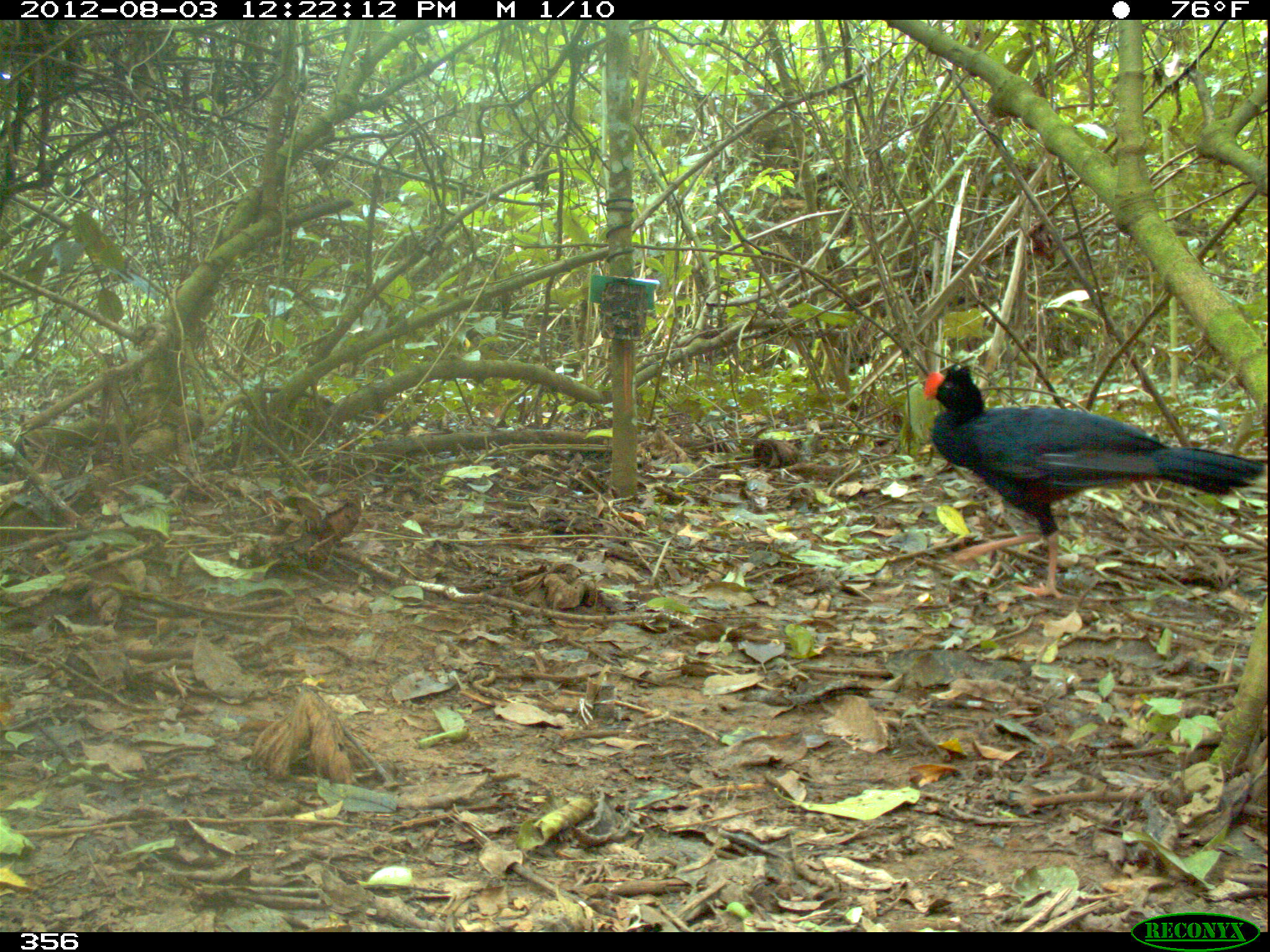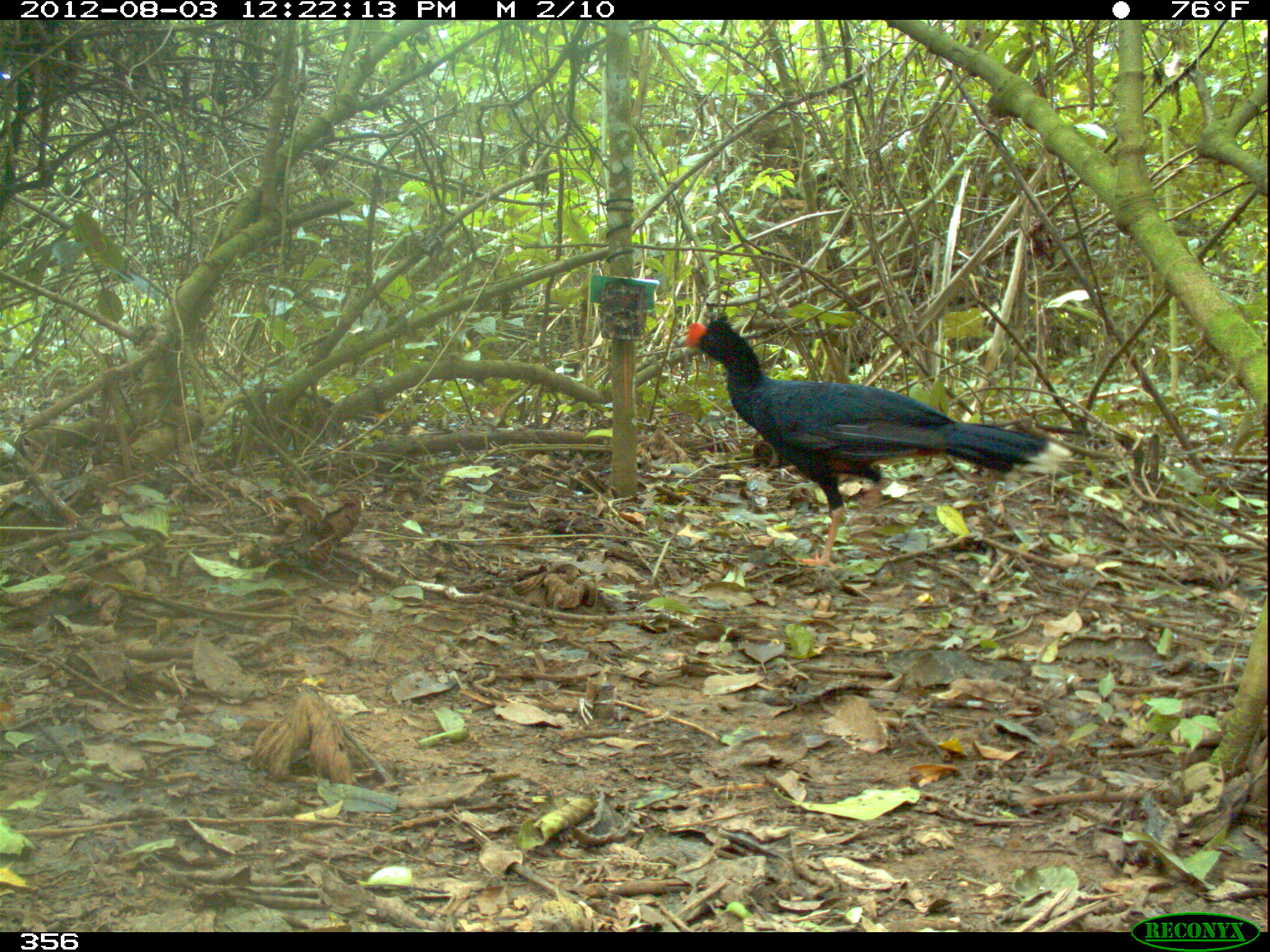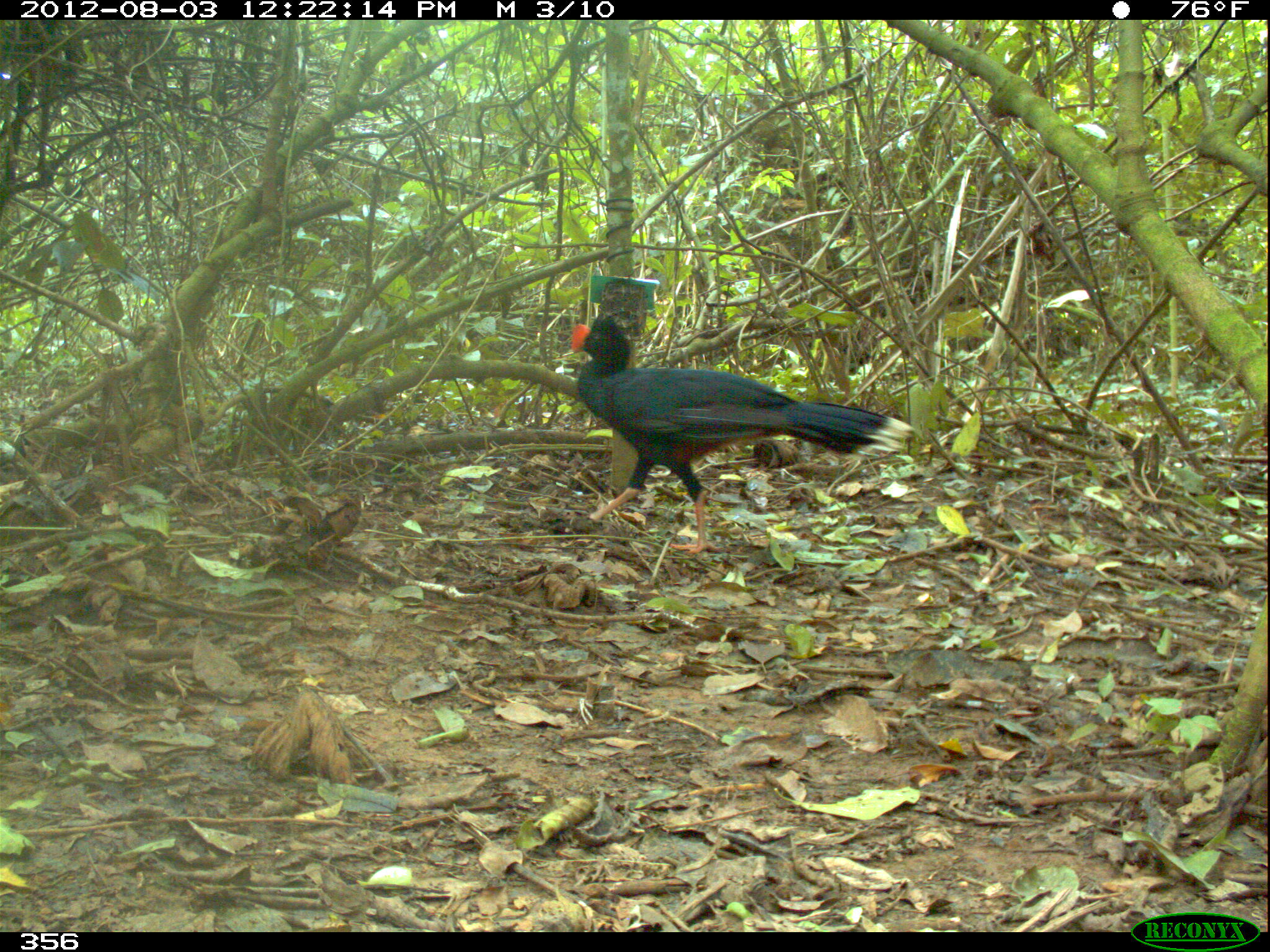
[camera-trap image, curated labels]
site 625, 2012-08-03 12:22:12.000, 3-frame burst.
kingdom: Animalia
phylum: Chordata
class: Aves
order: Galliformes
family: Cracidae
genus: Mitu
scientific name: Mitu tuberosum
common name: razor-billed curassow